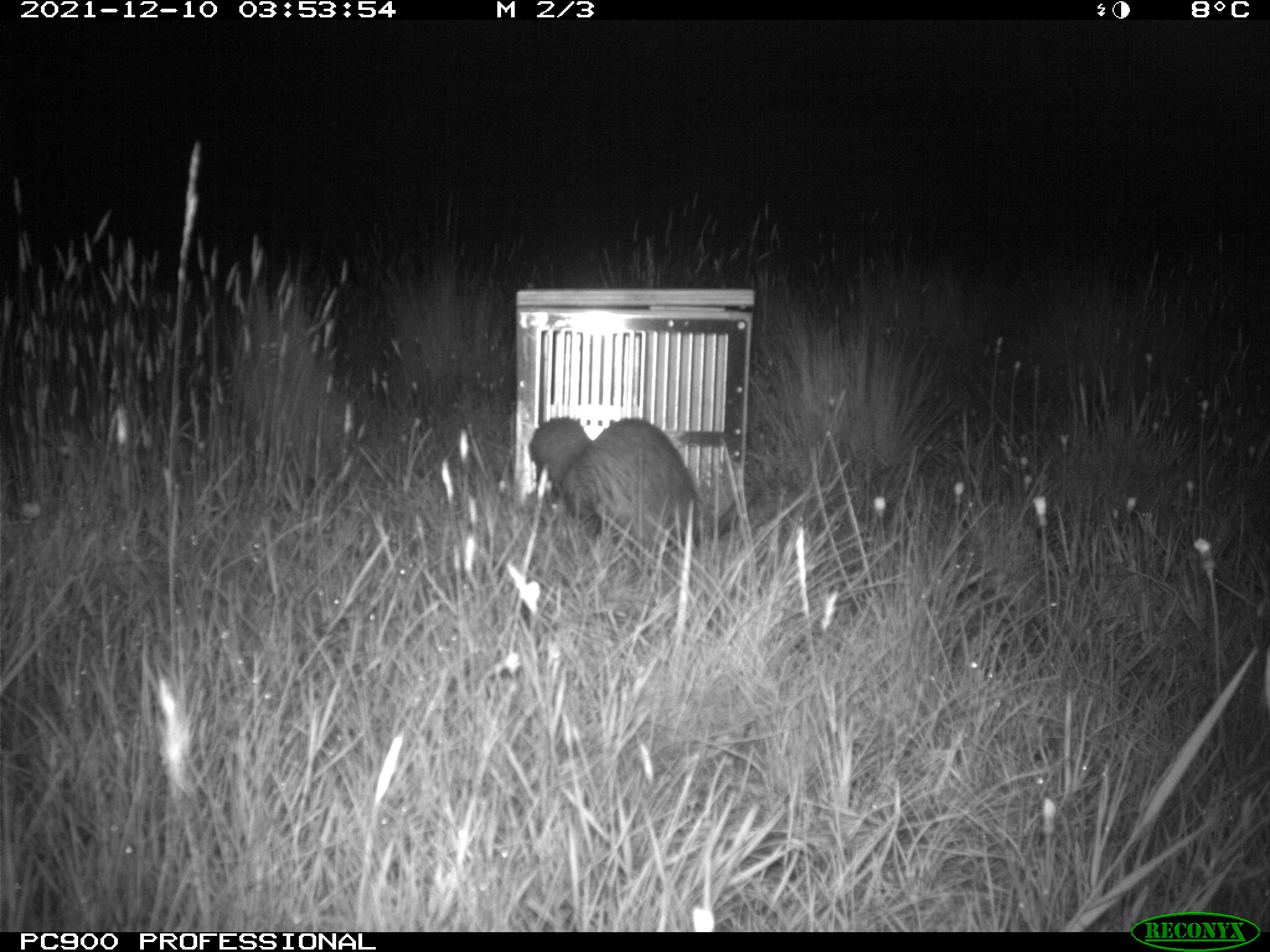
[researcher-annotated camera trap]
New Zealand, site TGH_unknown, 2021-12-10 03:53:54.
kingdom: Animalia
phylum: Chordata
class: Mammalia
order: Carnivora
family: Mustelidae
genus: Mustela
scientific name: Mustela furo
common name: ferret